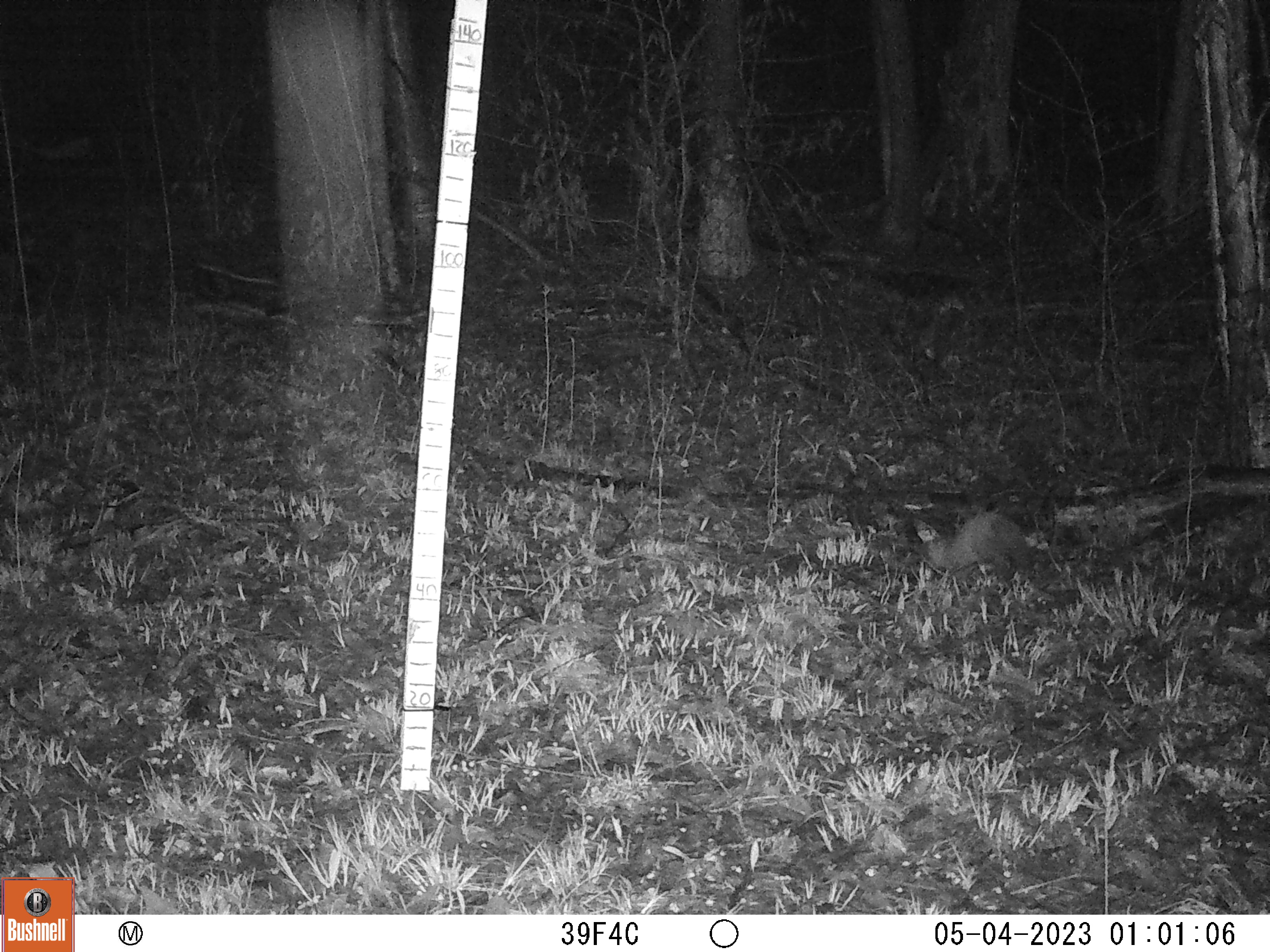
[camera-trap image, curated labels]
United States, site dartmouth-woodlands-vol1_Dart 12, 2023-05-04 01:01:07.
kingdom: Animalia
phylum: Chordata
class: Mammalia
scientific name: Mammalia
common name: mammal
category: mammal sp.